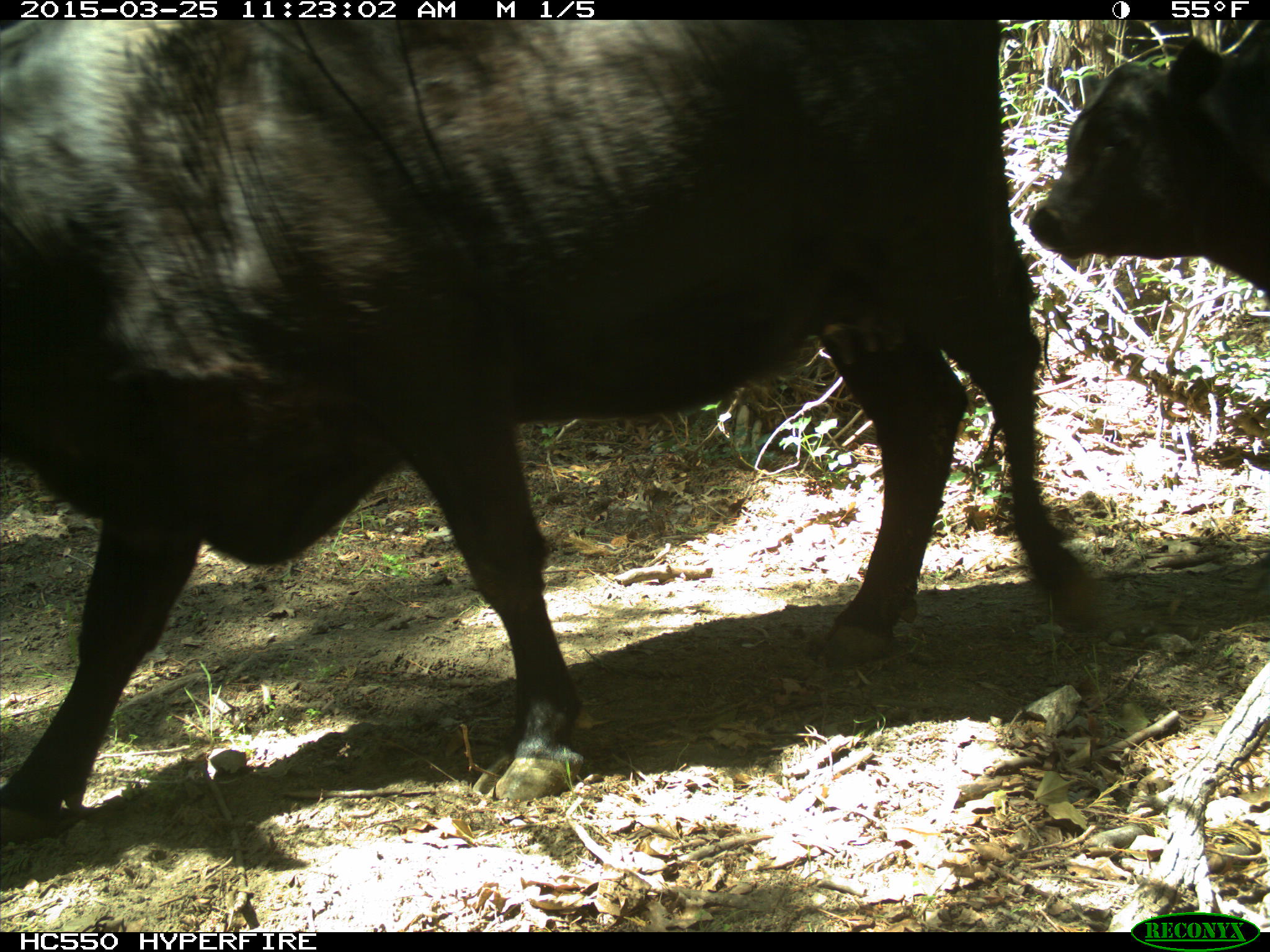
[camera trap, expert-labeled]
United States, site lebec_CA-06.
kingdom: Animalia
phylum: Chordata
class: Mammalia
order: Artiodactyla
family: Bovidae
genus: Bos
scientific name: Bos taurus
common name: domestic cow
Bos taurus (domestic cow).